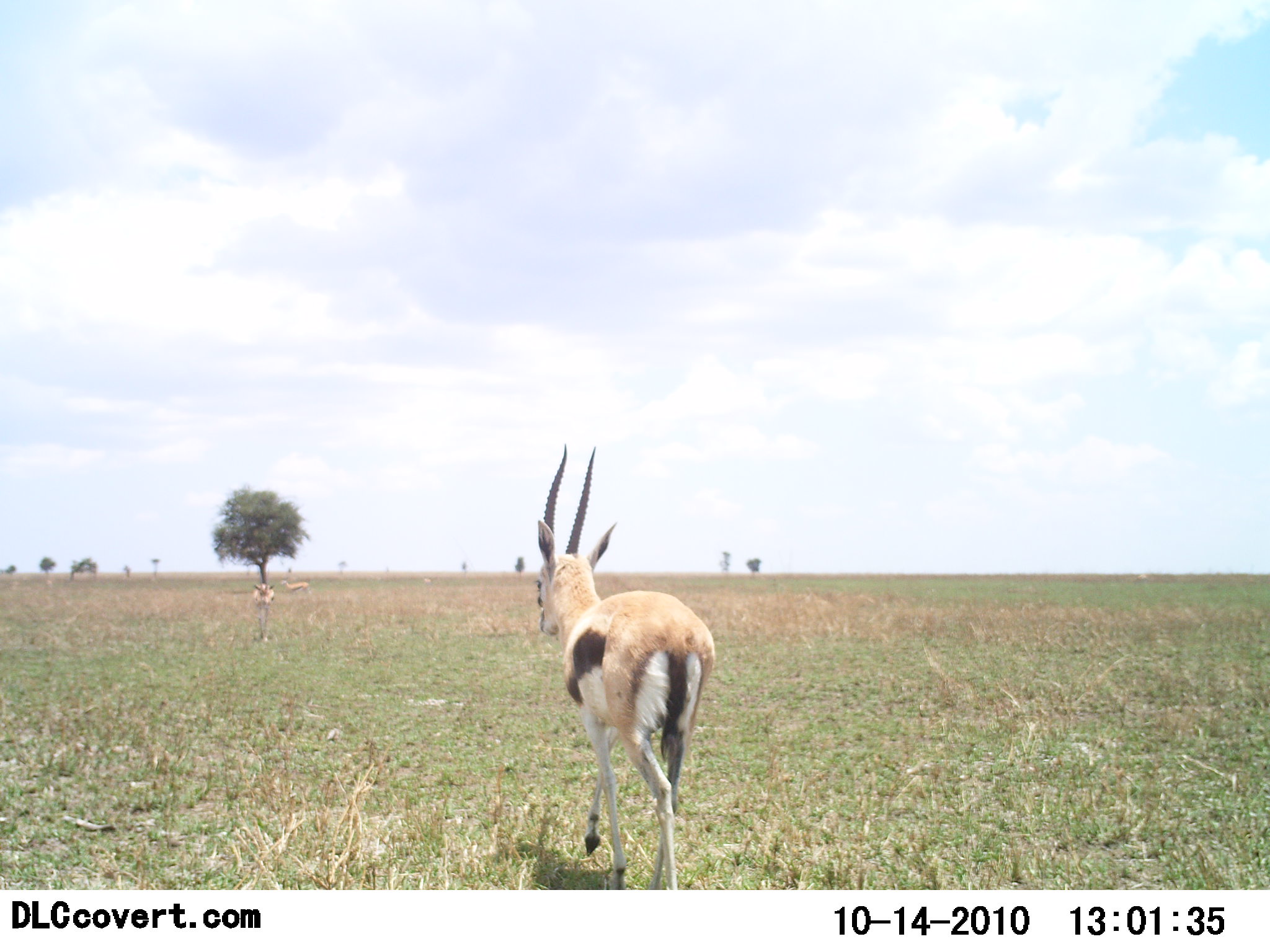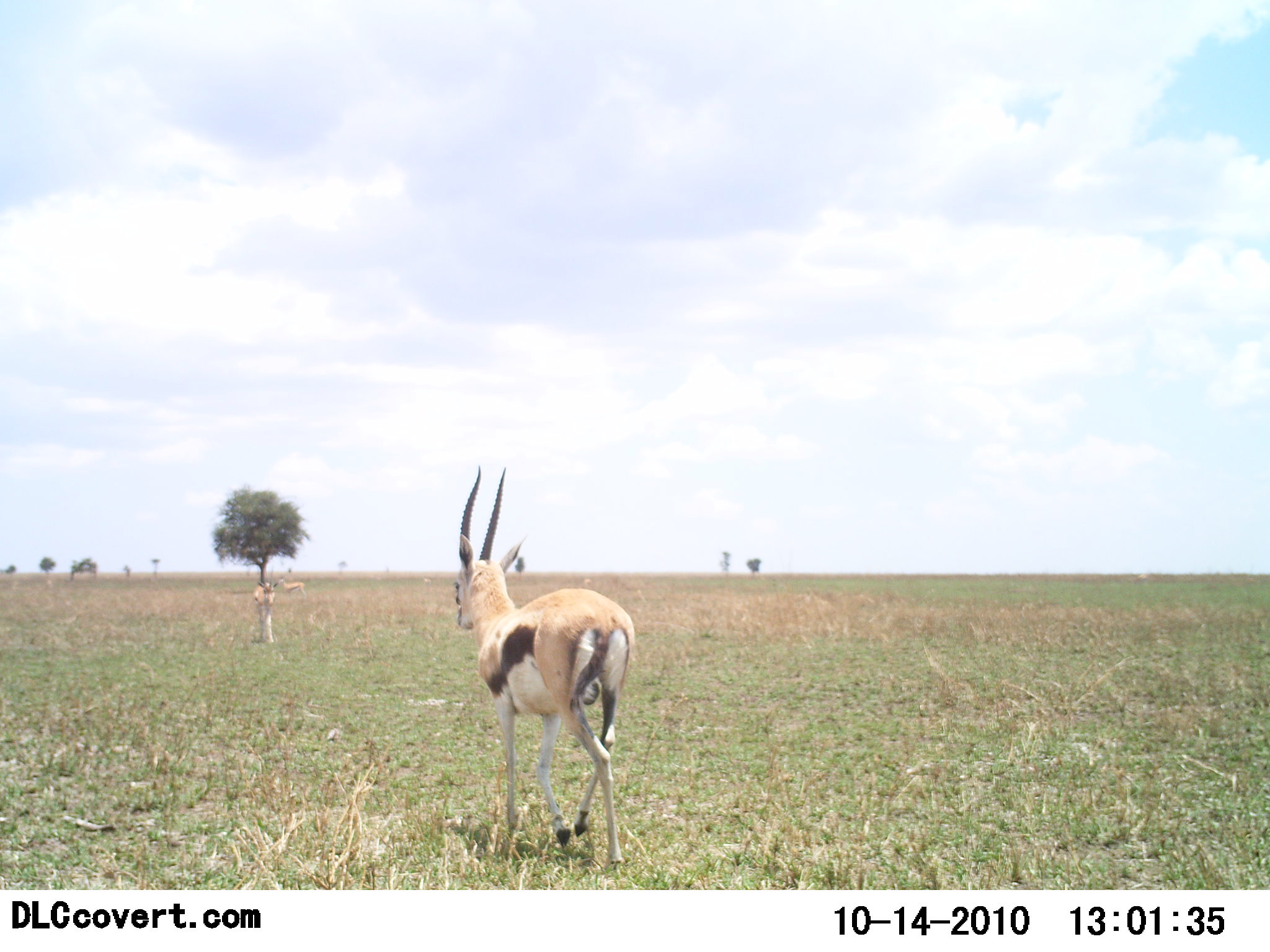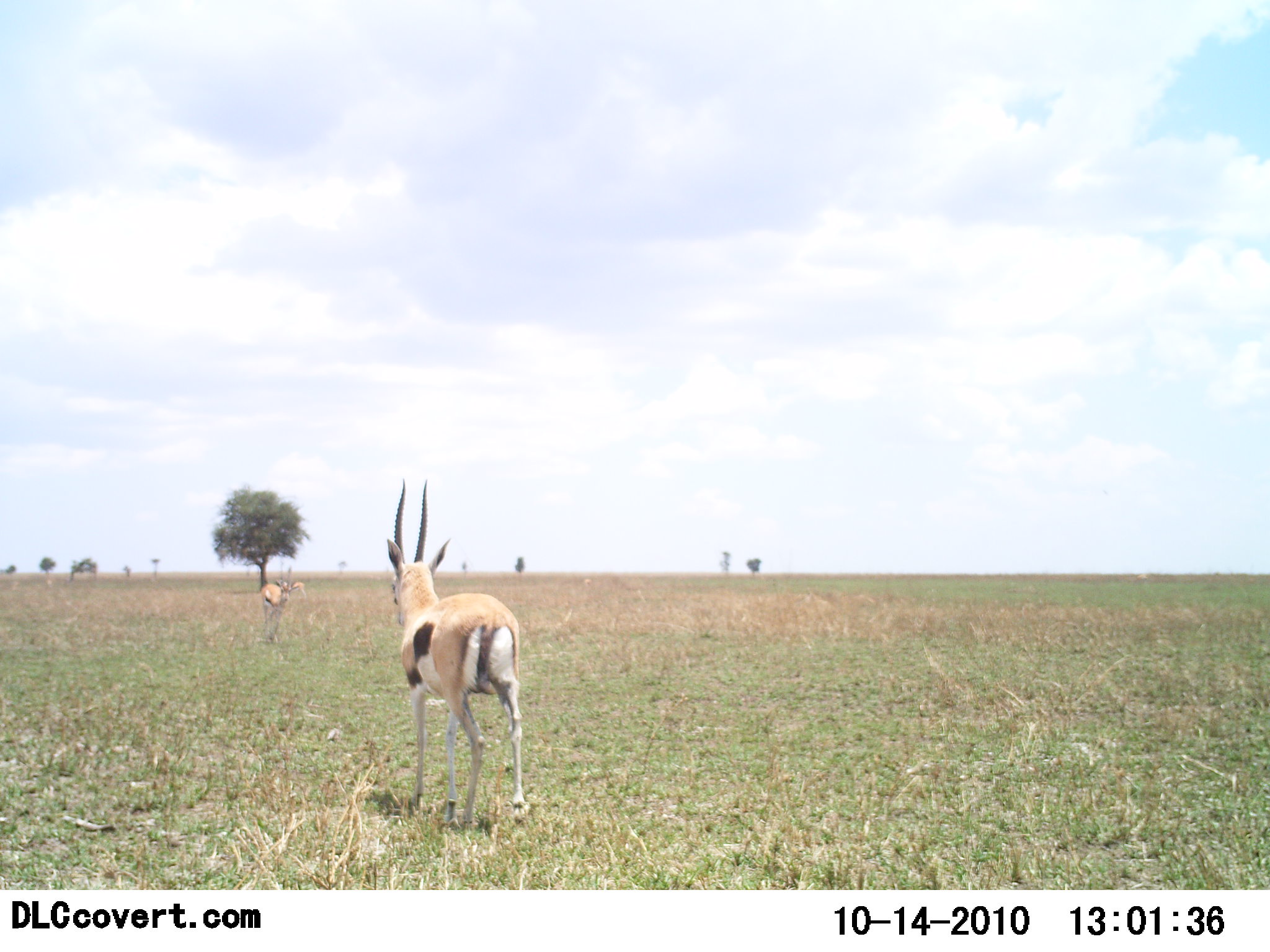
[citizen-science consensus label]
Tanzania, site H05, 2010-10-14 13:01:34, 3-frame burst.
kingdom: Animalia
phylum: Chordata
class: Mammalia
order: Artiodactyla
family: Bovidae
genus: Eudorcas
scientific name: Eudorcas thomsonii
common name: thomson's gazelle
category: gazellethomsons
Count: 3.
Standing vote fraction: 33%.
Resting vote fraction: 0%.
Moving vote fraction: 83%.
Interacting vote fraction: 0%.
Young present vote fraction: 0%.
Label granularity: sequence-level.